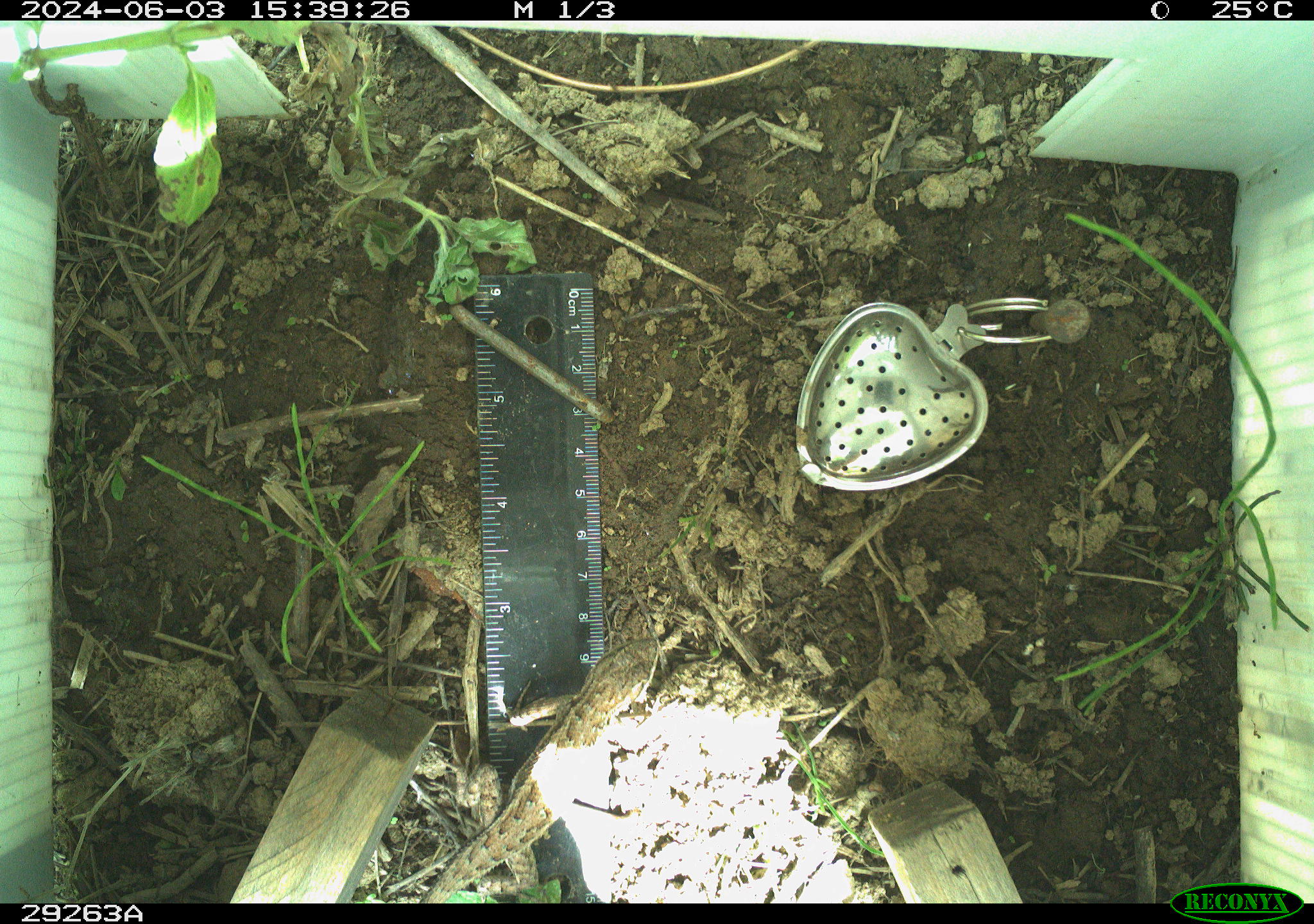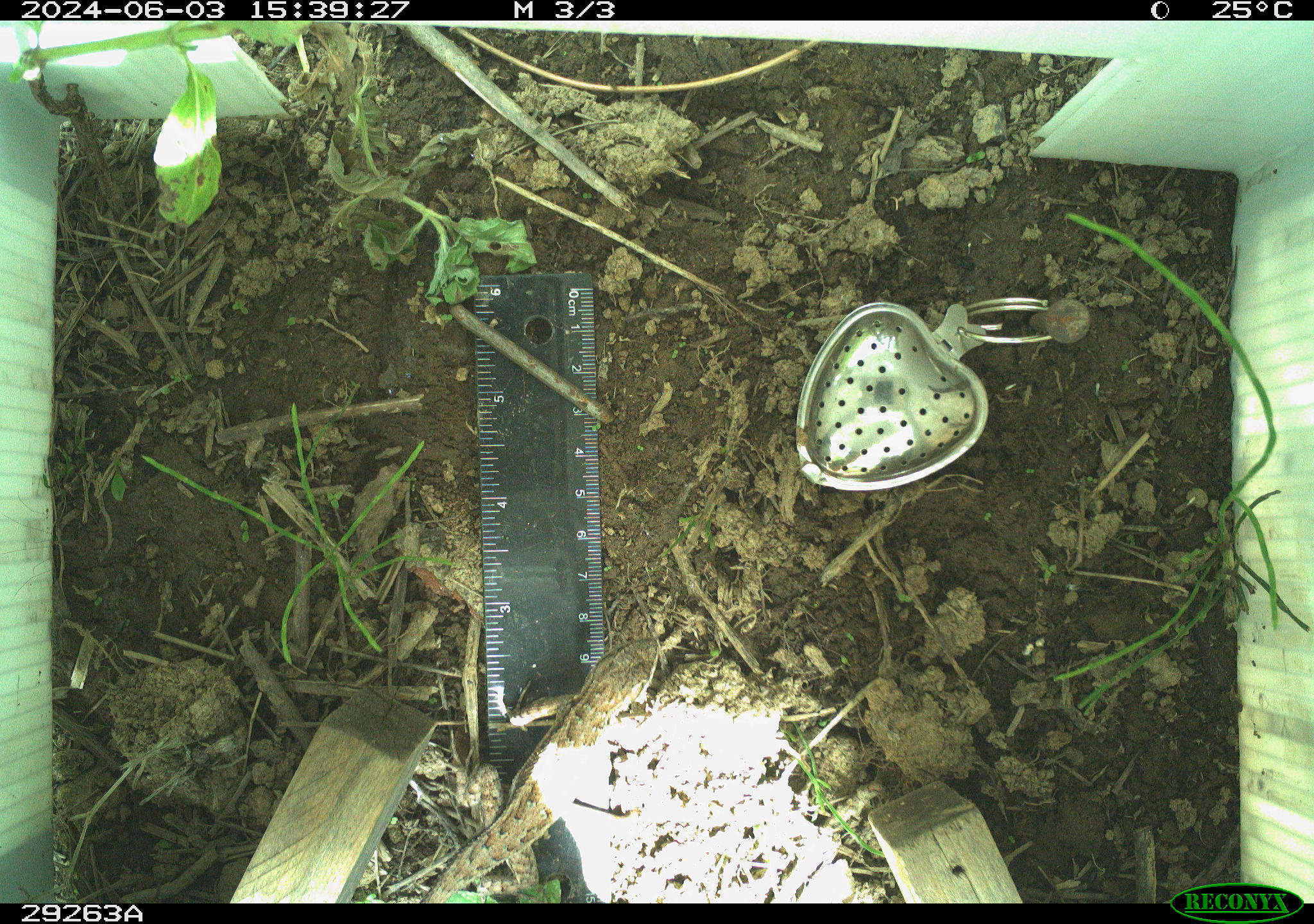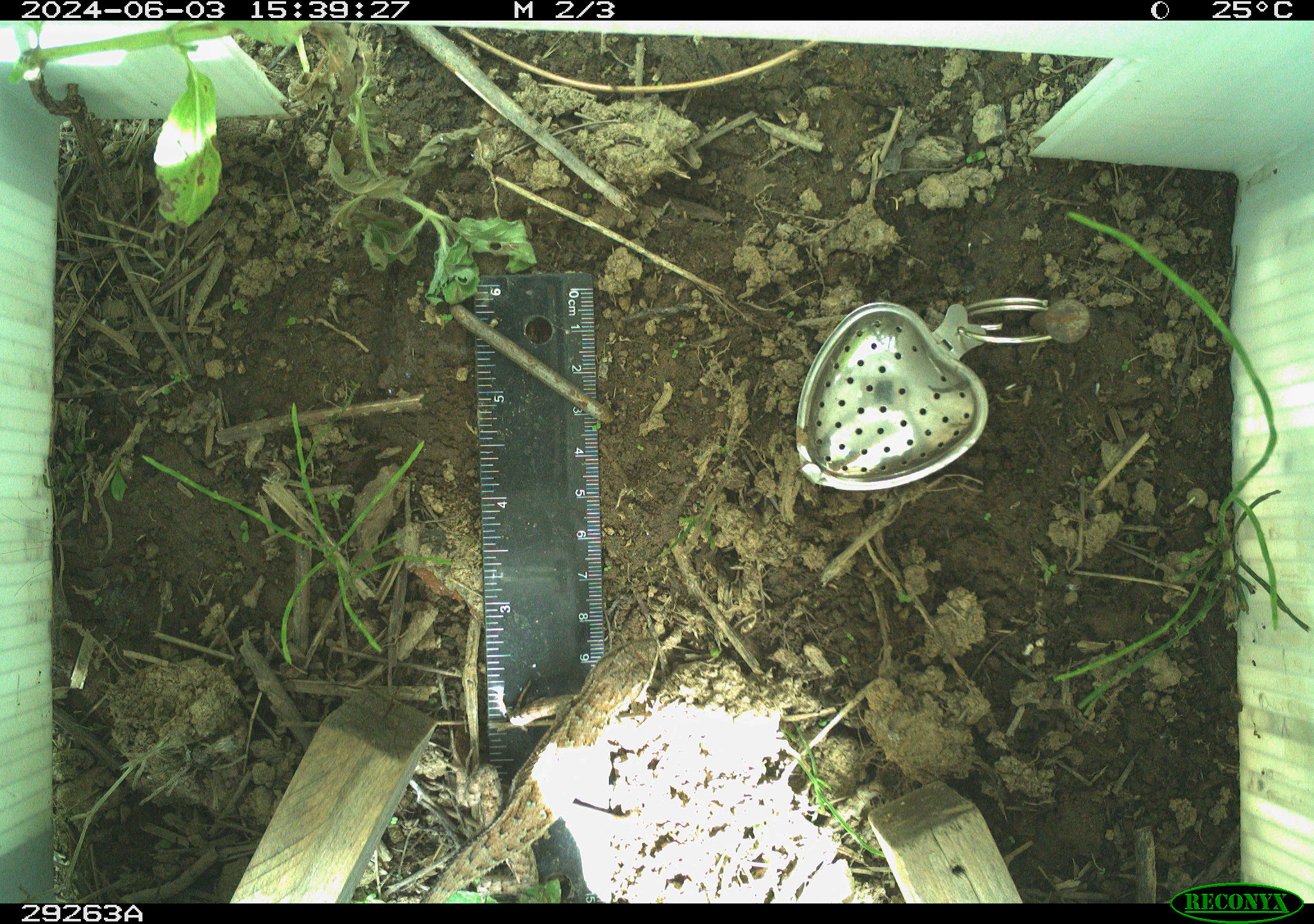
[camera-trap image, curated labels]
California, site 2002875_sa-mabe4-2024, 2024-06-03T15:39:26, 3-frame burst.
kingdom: Animalia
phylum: Chordata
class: Reptilia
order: Squamata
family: Phrynosomatidae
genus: Sceloporus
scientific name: Sceloporus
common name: spiny lizards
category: sceloporus species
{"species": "sceloporus species (spiny lizards) (Sceloporus)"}